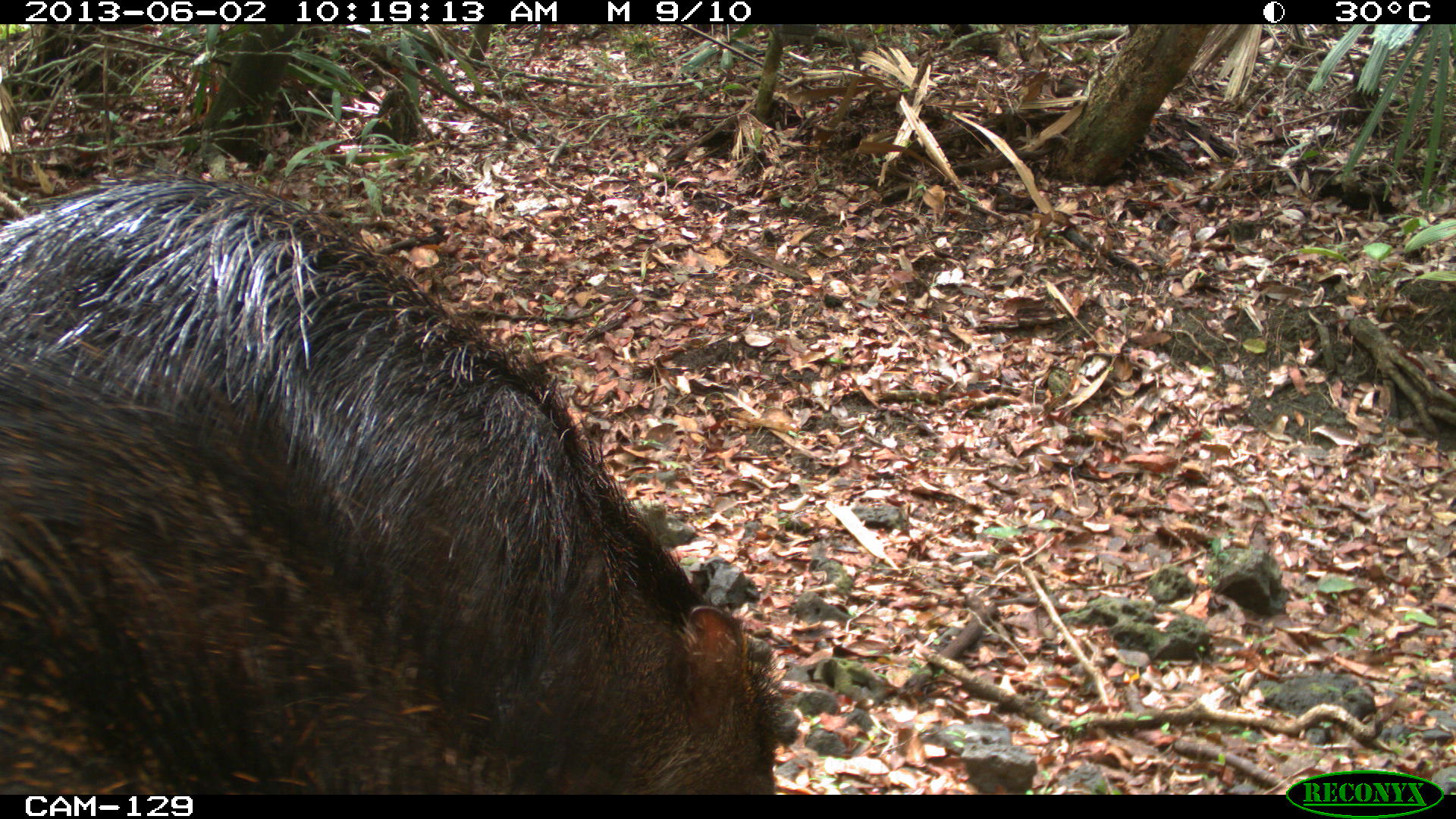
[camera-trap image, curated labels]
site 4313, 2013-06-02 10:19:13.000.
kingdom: Animalia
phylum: Chordata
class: Mammalia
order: Artiodactyla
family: Tayassuidae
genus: Tayassu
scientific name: Tayassu pecari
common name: white-lipped peccary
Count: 2.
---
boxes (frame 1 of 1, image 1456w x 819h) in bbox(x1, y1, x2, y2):
tayassu pecari: bbox(1, 169, 797, 791); bbox(2, 349, 535, 790)